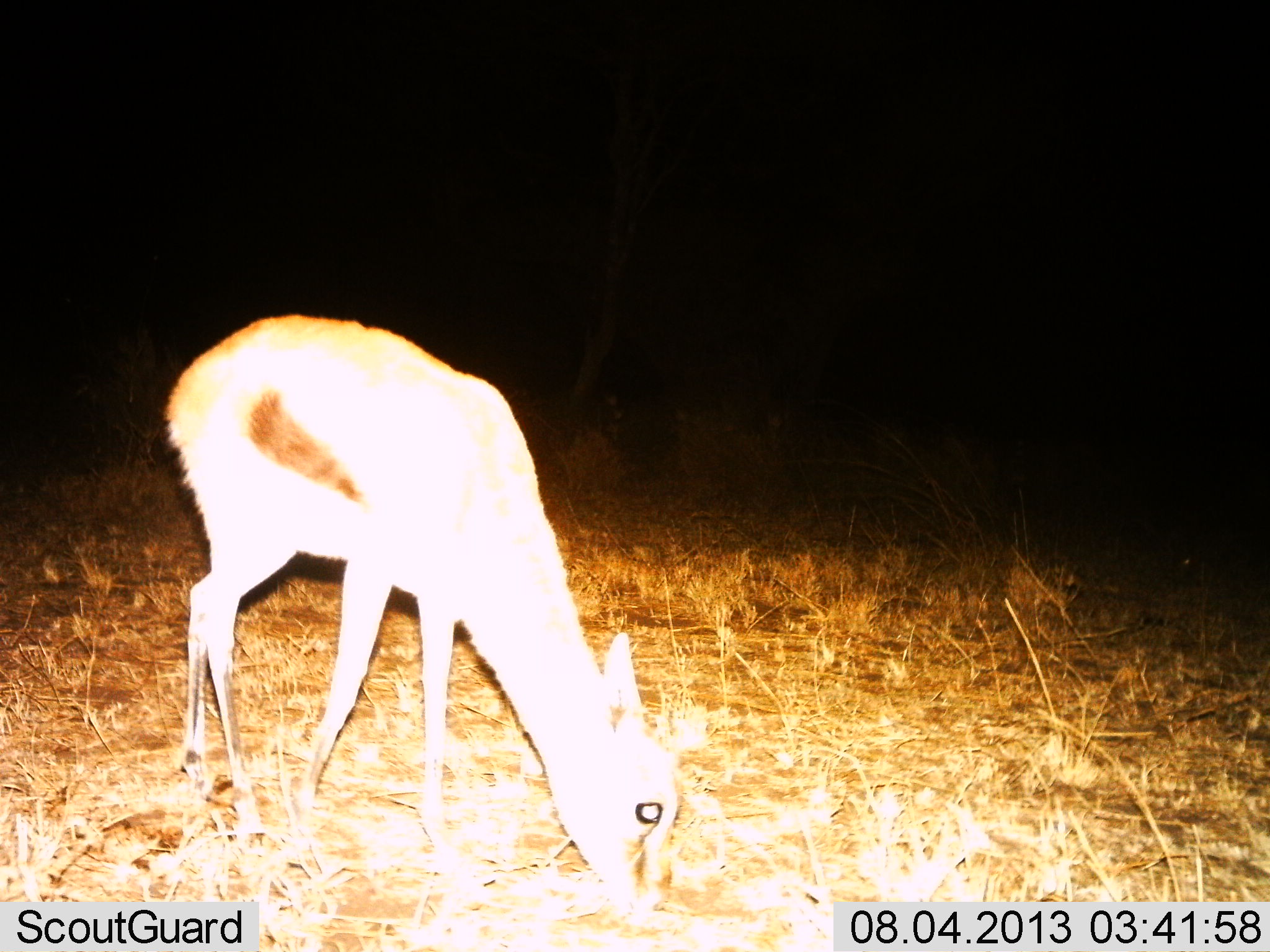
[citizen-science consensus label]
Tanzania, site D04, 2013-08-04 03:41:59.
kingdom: Animalia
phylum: Chordata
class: Mammalia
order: Artiodactyla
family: Bovidae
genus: Eudorcas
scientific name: Eudorcas thomsonii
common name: thomson's gazelle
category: gazellethomsons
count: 1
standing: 12%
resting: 0%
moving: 0%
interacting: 0%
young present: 6%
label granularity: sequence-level